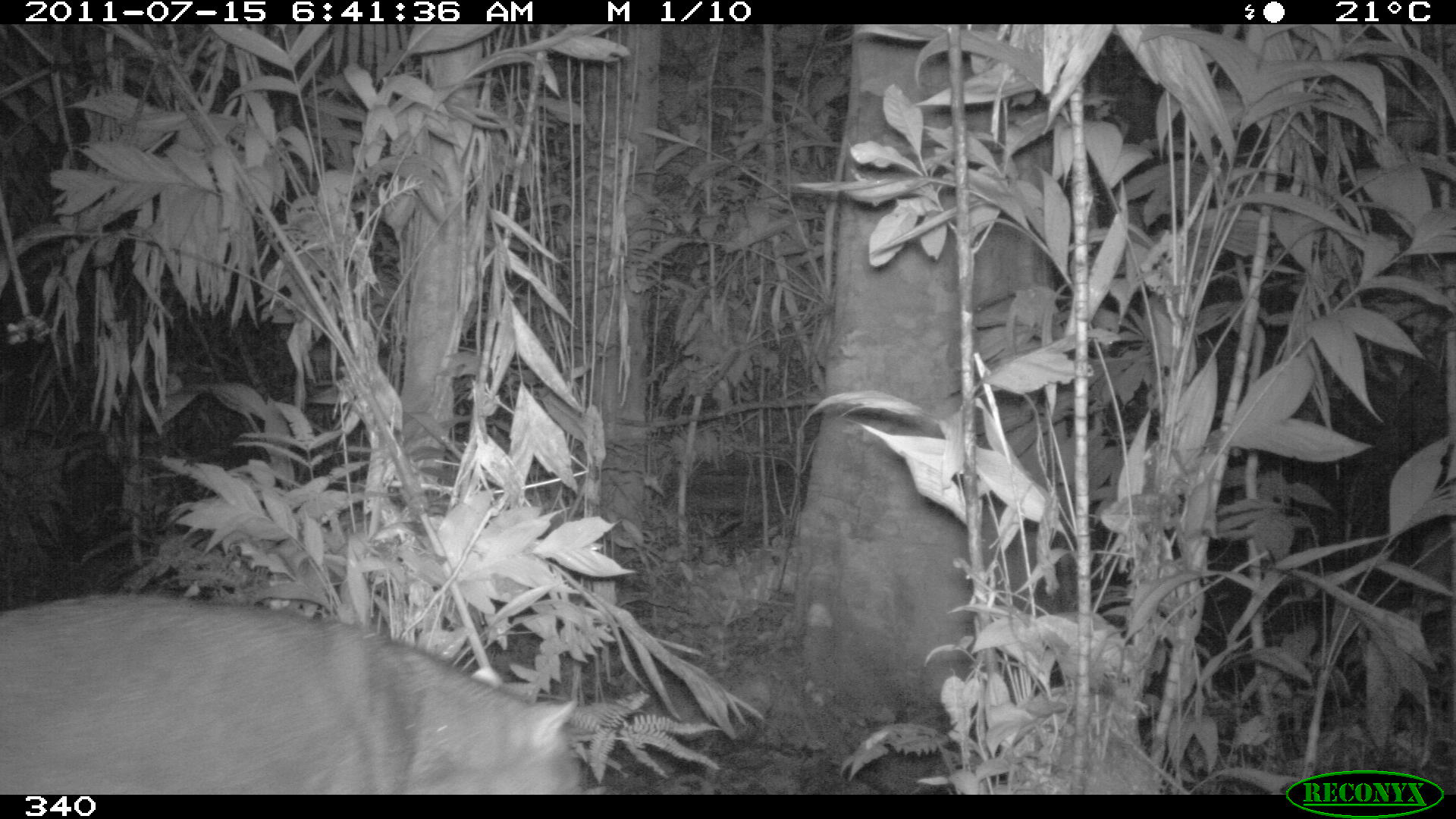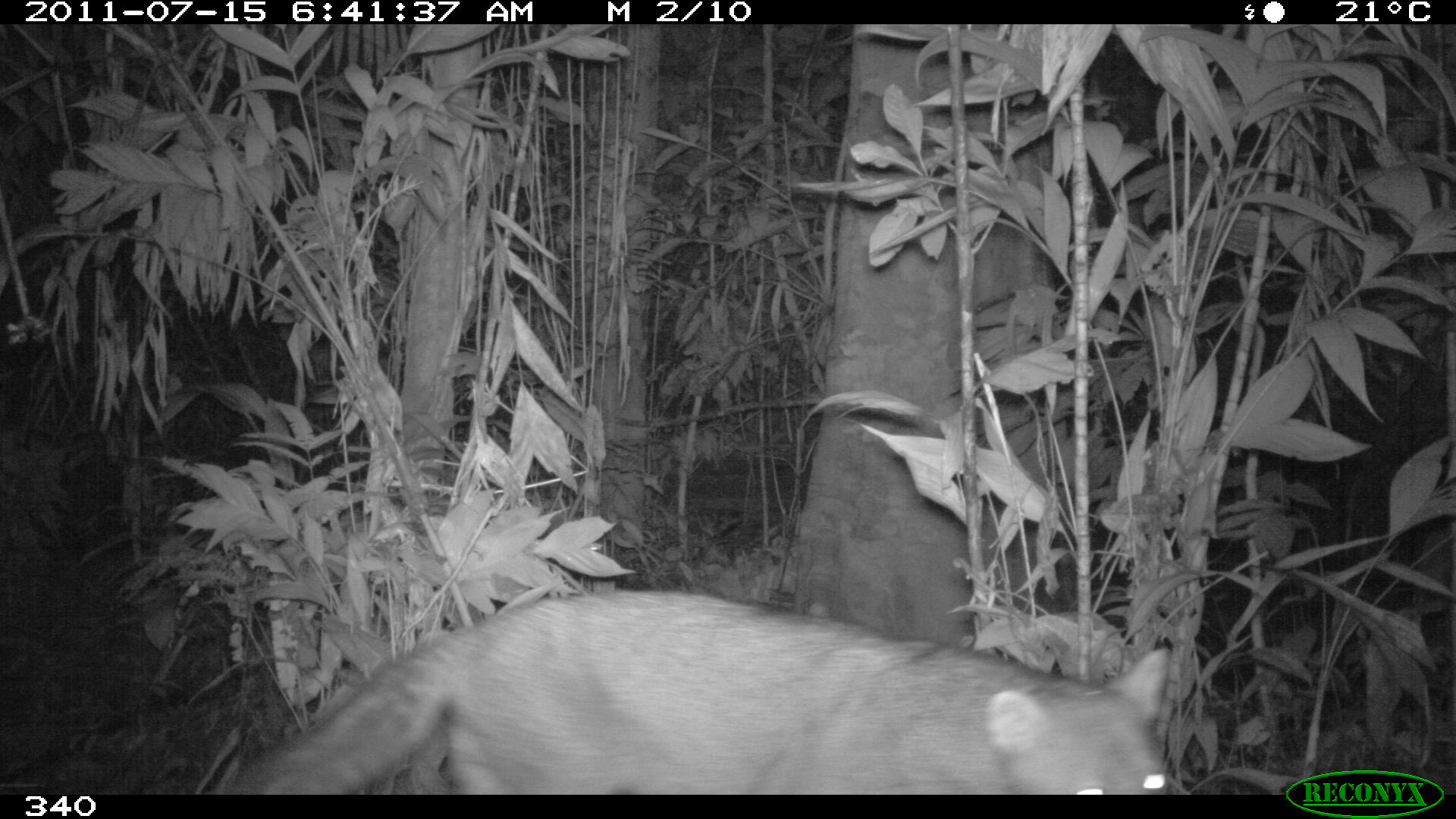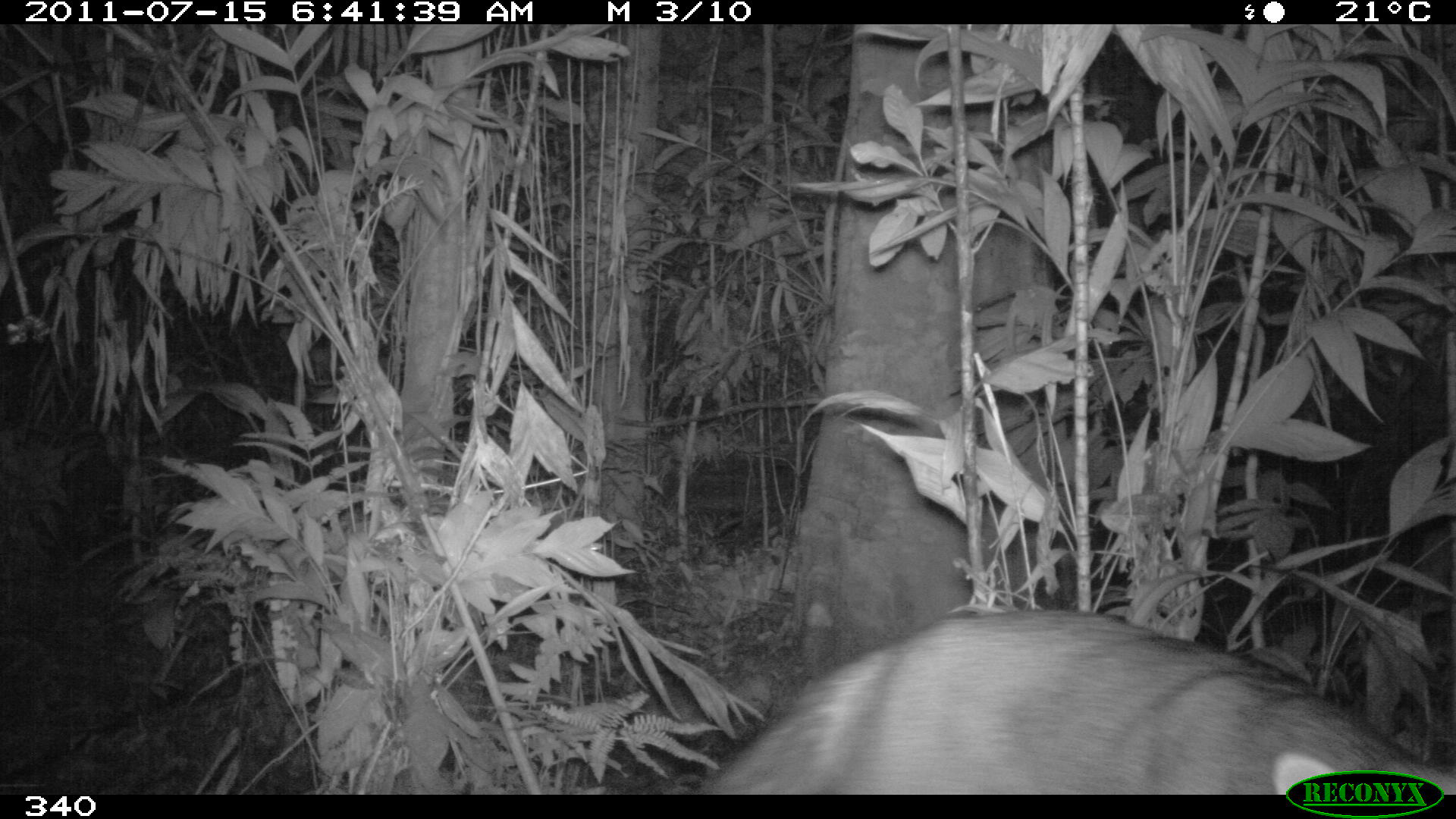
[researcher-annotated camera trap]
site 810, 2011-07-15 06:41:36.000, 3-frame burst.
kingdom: Animalia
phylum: Chordata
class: Mammalia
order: Carnivora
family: Canidae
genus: Atelocynus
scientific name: Atelocynus microtis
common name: short-eared dog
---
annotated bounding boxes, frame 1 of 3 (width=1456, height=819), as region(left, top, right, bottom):
atelocynus microtis: region(0, 596, 603, 794)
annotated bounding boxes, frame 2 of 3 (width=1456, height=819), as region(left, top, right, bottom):
atelocynus microtis: region(225, 589, 1173, 794)